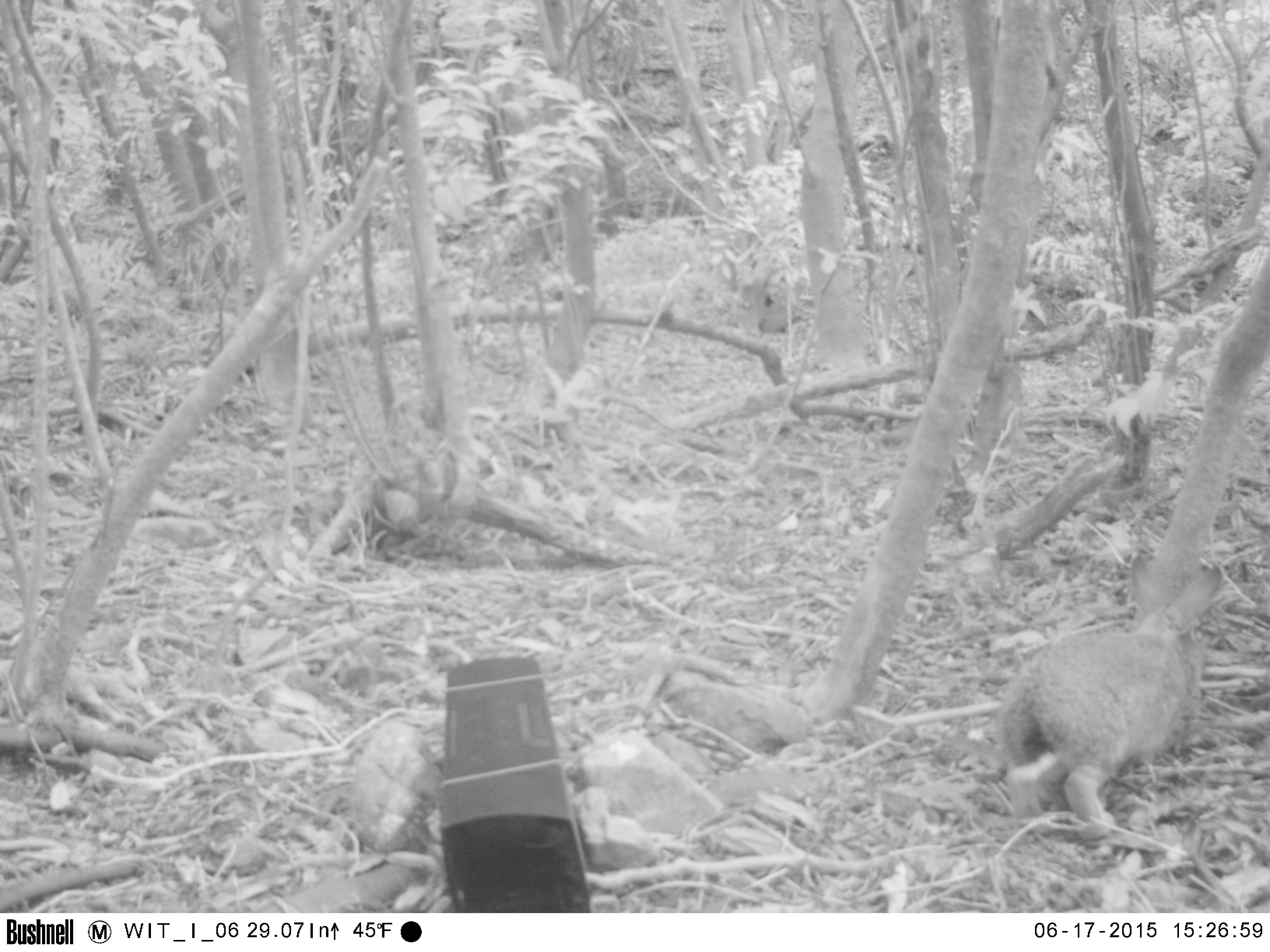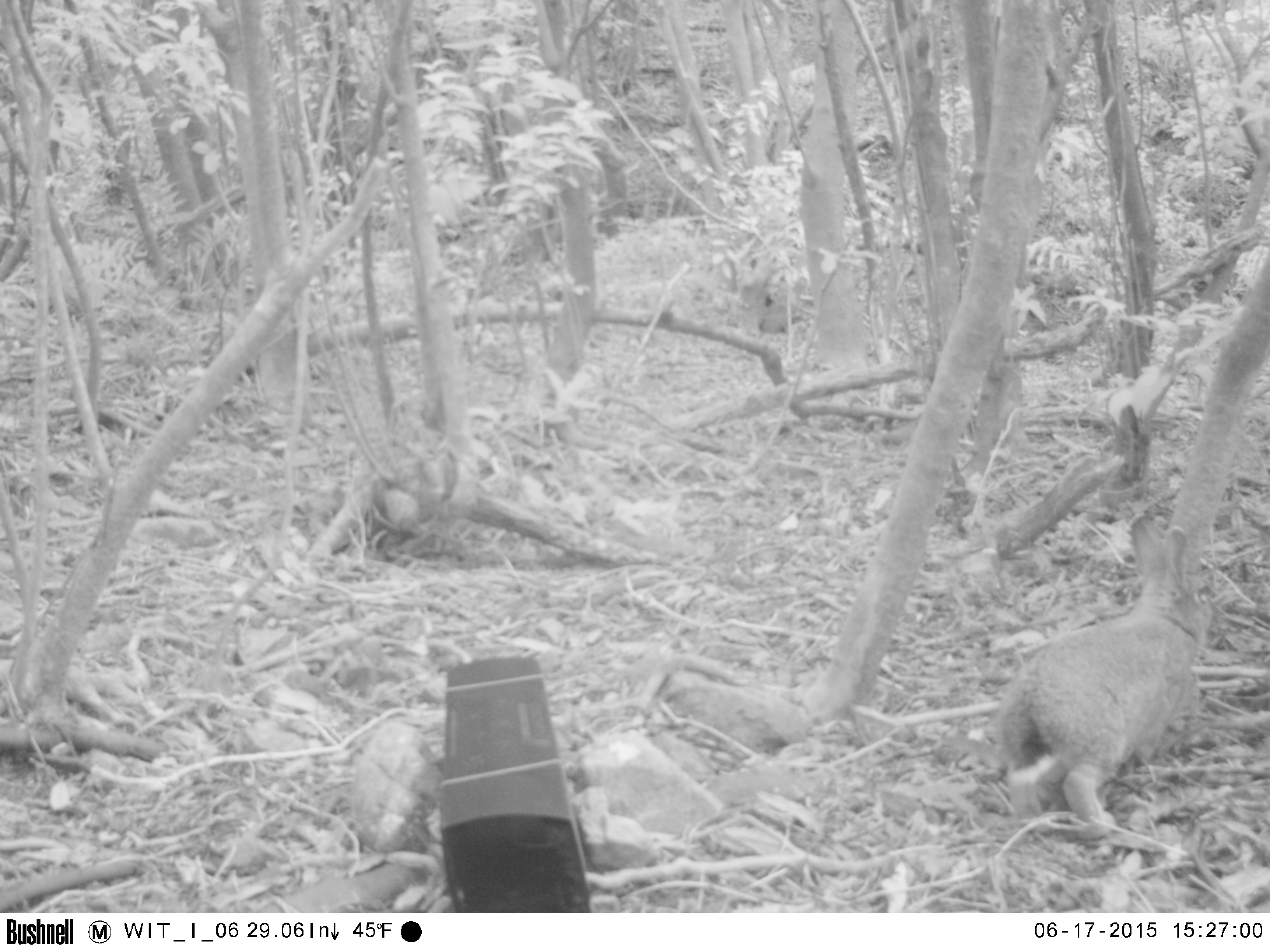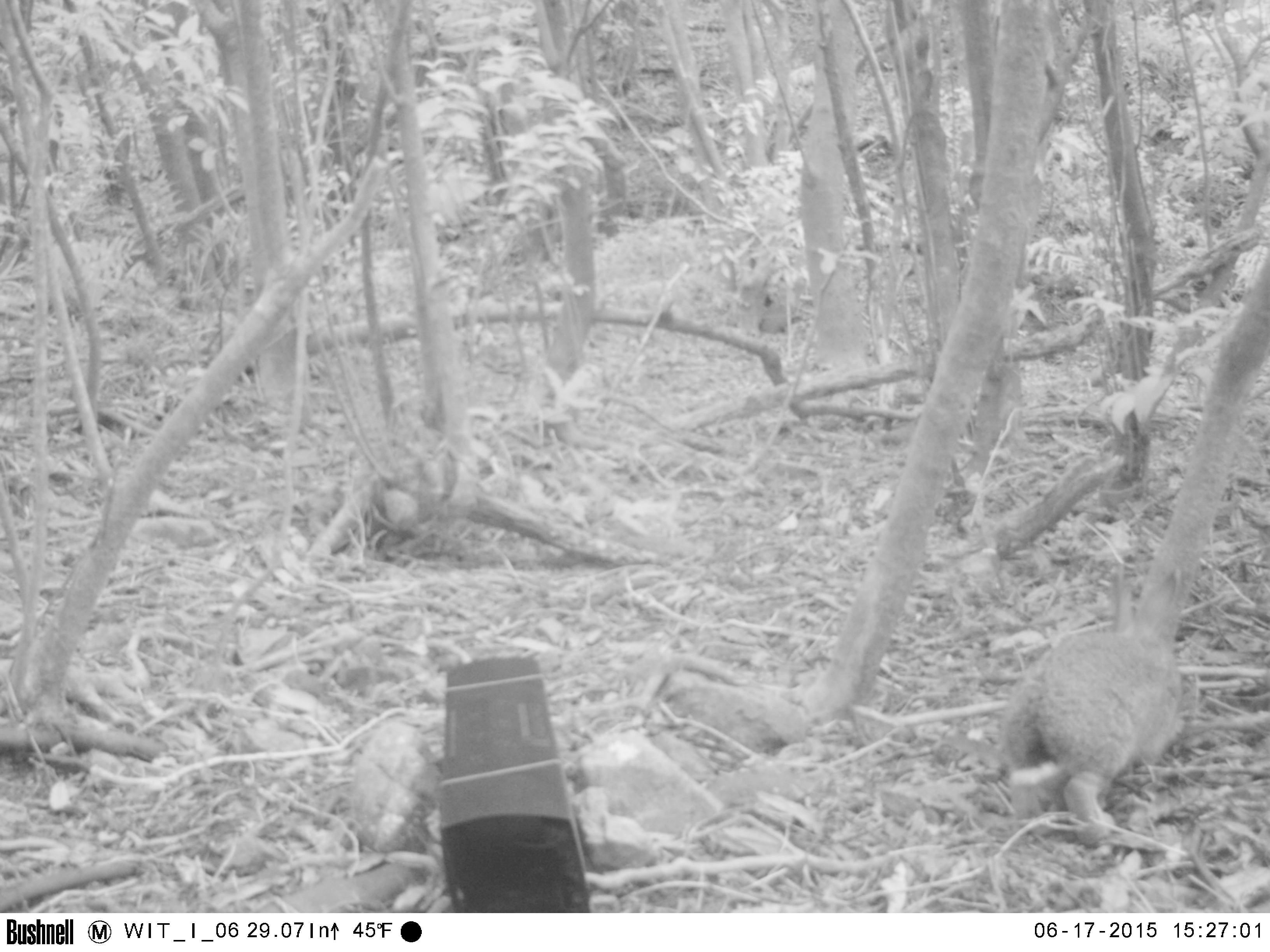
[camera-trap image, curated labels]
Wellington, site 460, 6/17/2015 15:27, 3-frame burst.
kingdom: Animalia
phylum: Chordata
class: Mammalia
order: Lagomorpha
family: Leporidae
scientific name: Leporidae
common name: rabbit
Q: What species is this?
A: Rabbit (Leporidae).